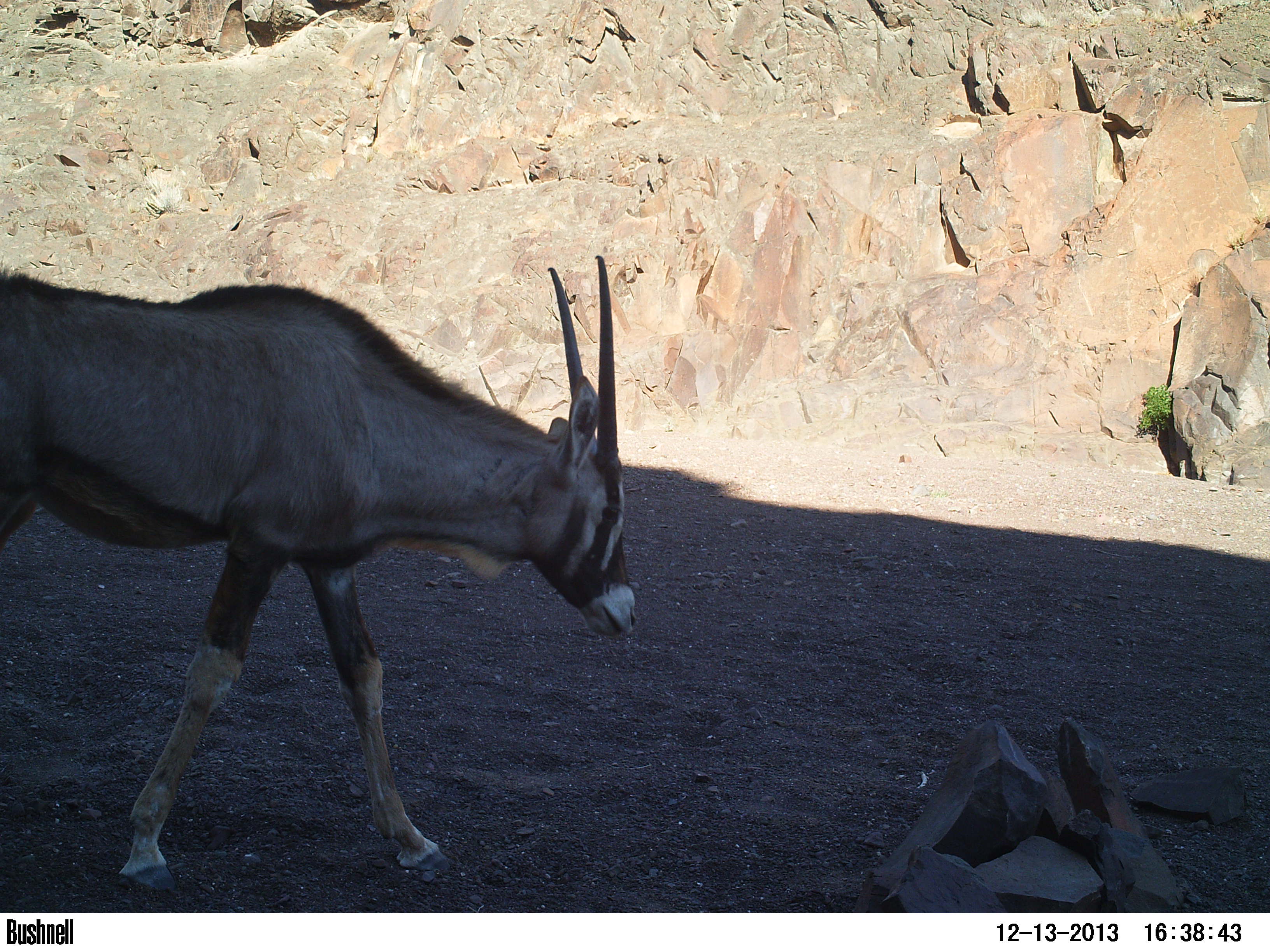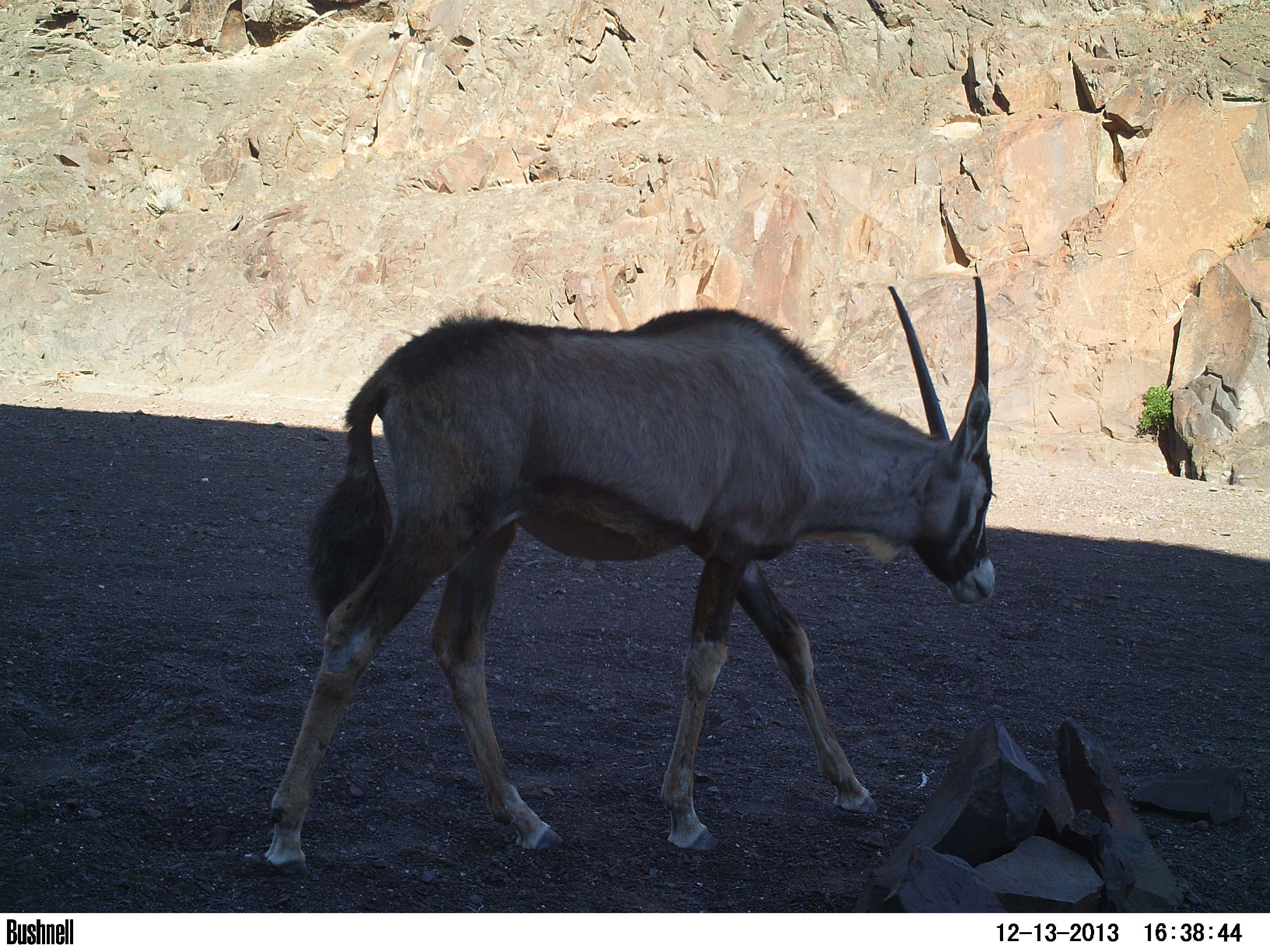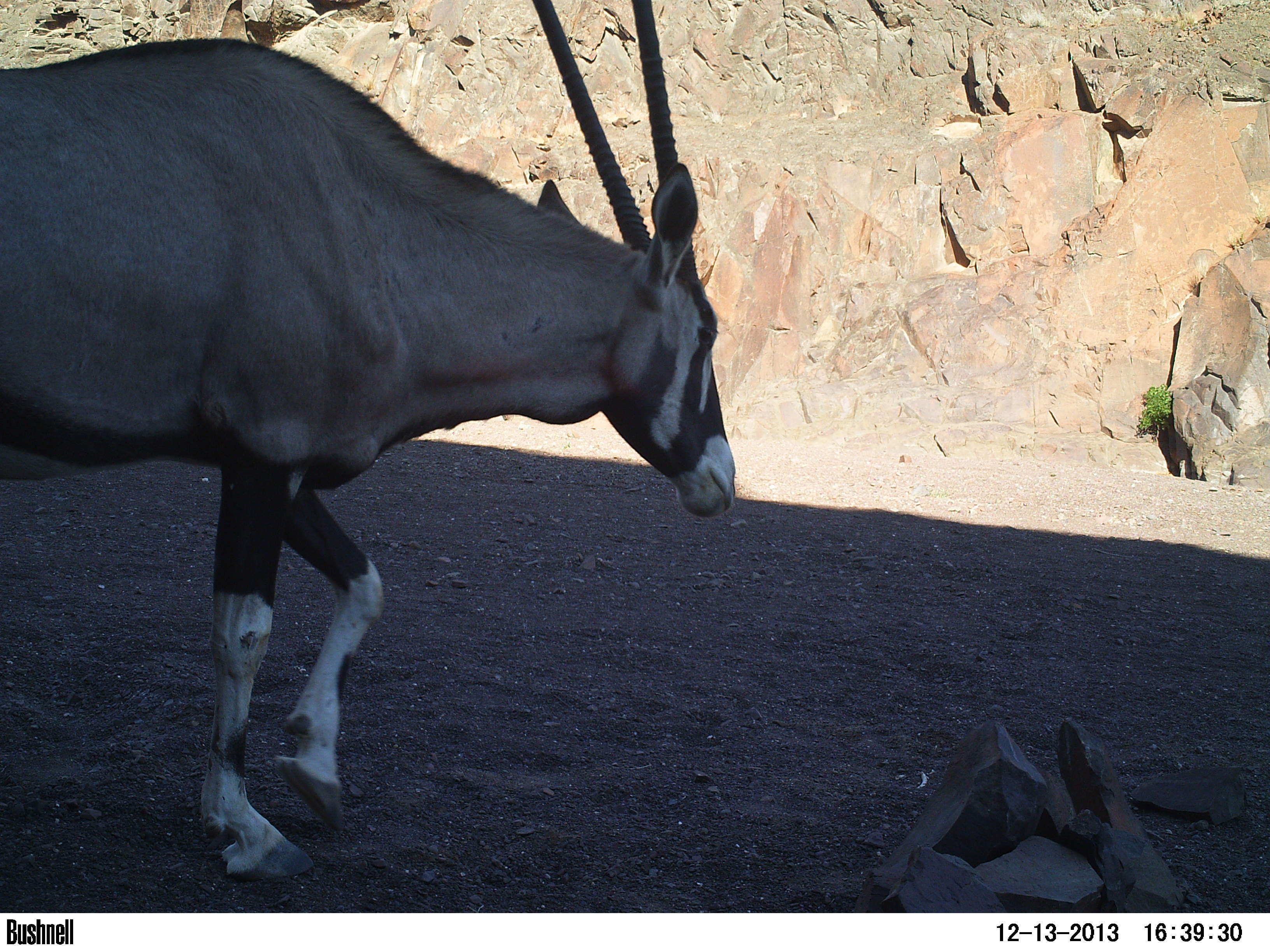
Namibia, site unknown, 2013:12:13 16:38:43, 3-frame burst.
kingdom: Animalia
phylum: Chordata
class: Mammalia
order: Artiodactyla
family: Bovidae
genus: Oryx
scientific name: Oryx gazella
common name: gemsbok